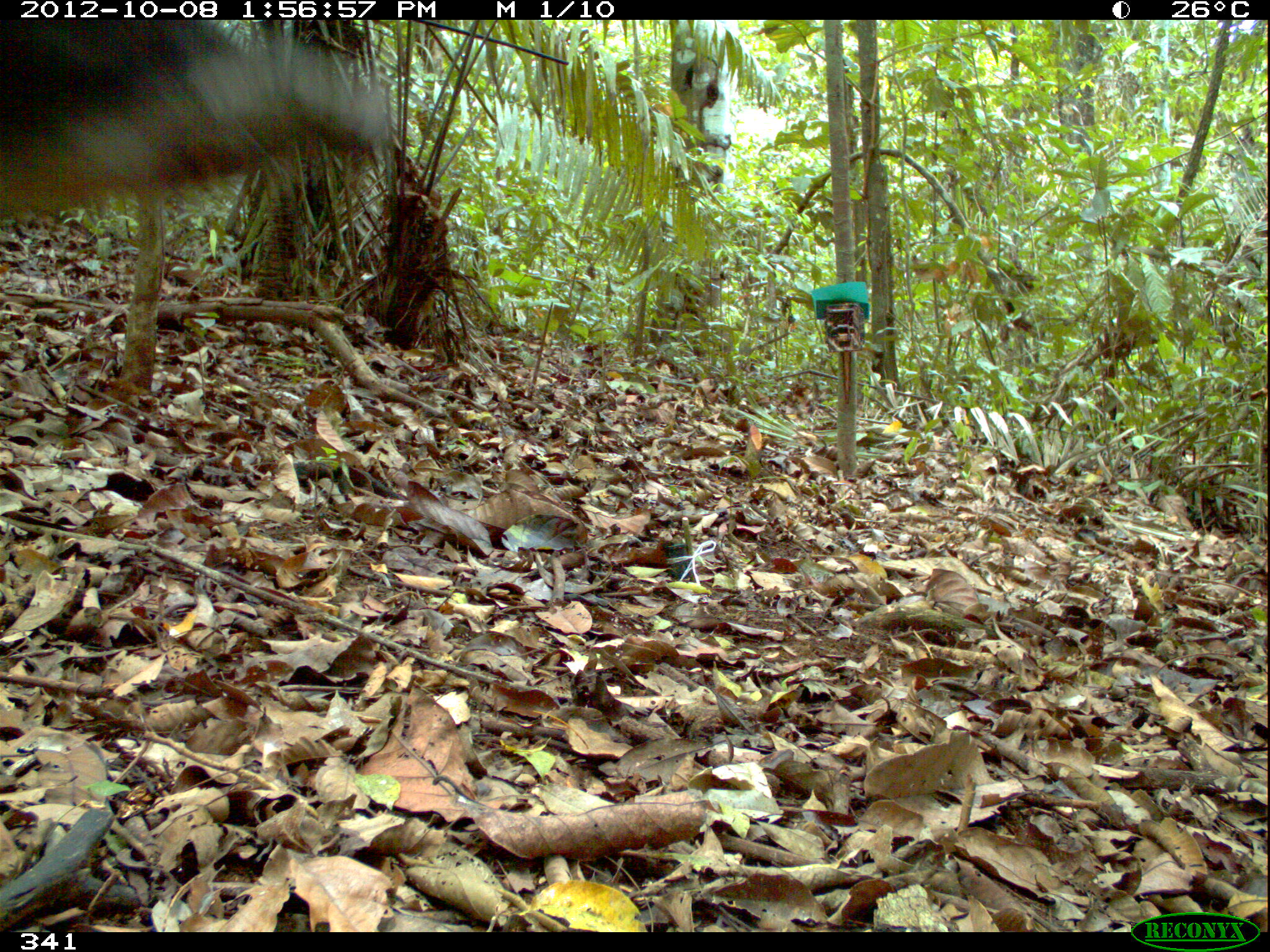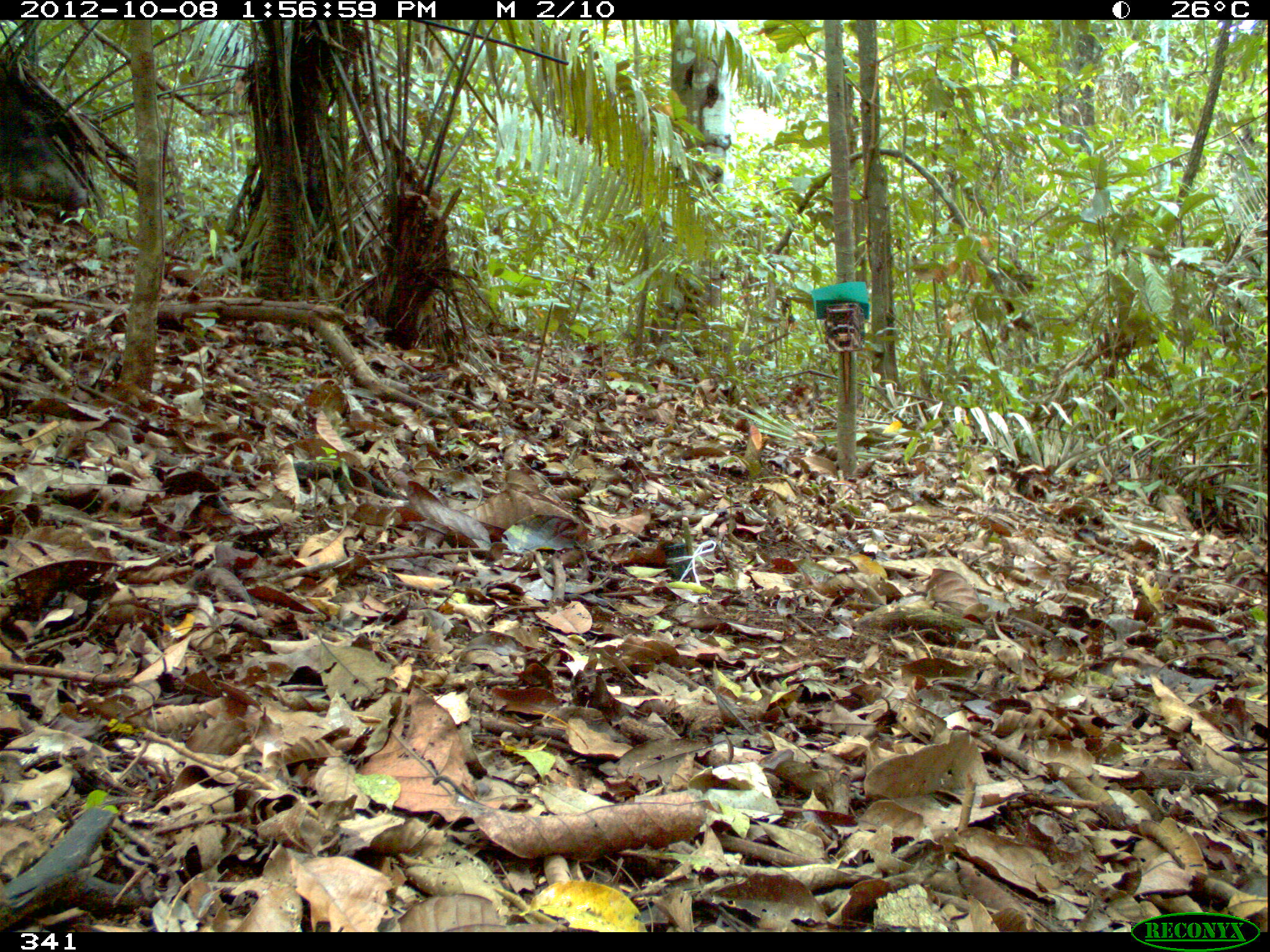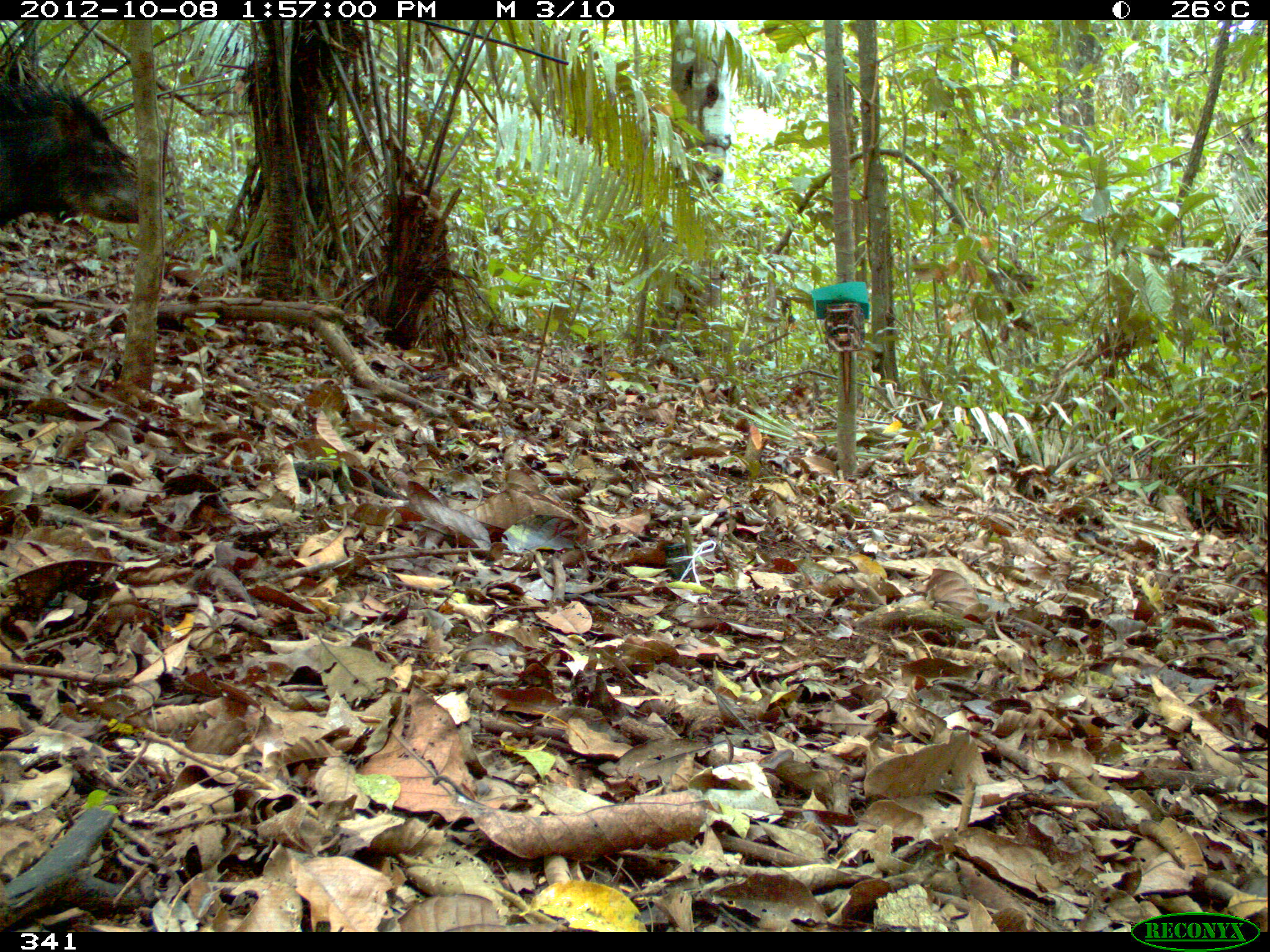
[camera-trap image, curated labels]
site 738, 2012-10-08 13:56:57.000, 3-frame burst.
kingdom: Animalia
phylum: Chordata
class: Mammalia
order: Artiodactyla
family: Tayassuidae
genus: Tayassu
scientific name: Tayassu pecari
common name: white-lipped peccary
Tayassu pecari (white-lipped peccary).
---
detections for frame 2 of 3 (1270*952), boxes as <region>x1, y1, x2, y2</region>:
tayassu pecari: <region>0, 88, 90, 215</region>